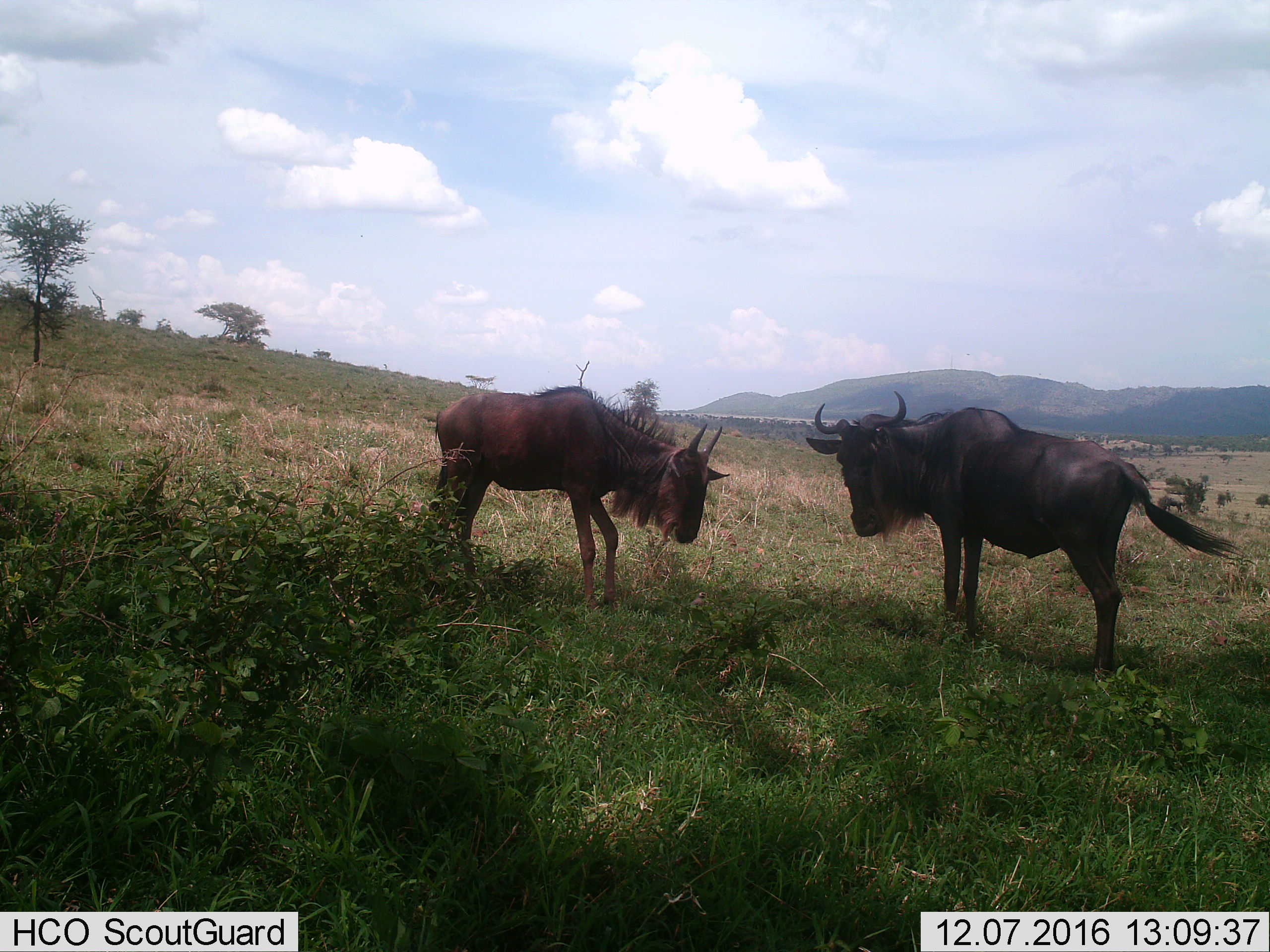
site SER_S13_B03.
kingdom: Animalia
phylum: Chordata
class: Mammalia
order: Artiodactyla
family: Bovidae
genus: Connochaetes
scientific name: Connochaetes taurinus taurinus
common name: blue wildebeest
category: wildebeestblue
Wildebeestblue (blue wildebeest) (Connochaetes taurinus taurinus), count 2. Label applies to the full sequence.